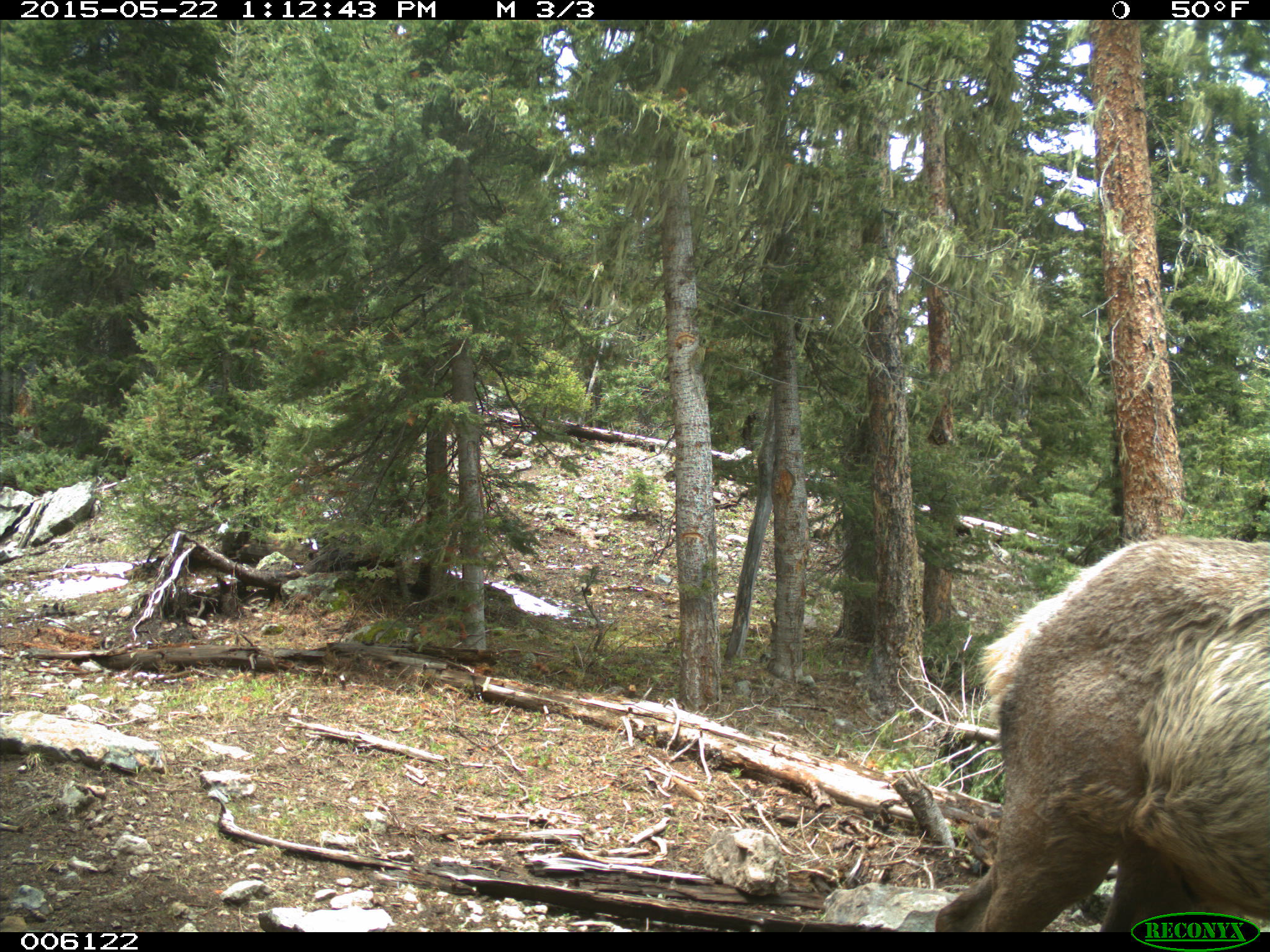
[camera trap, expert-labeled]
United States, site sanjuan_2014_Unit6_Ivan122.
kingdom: Animalia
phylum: Chordata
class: Mammalia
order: Artiodactyla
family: Cervidae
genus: Cervus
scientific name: Cervus elaphus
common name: red deer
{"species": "Cervus elaphus (red deer)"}